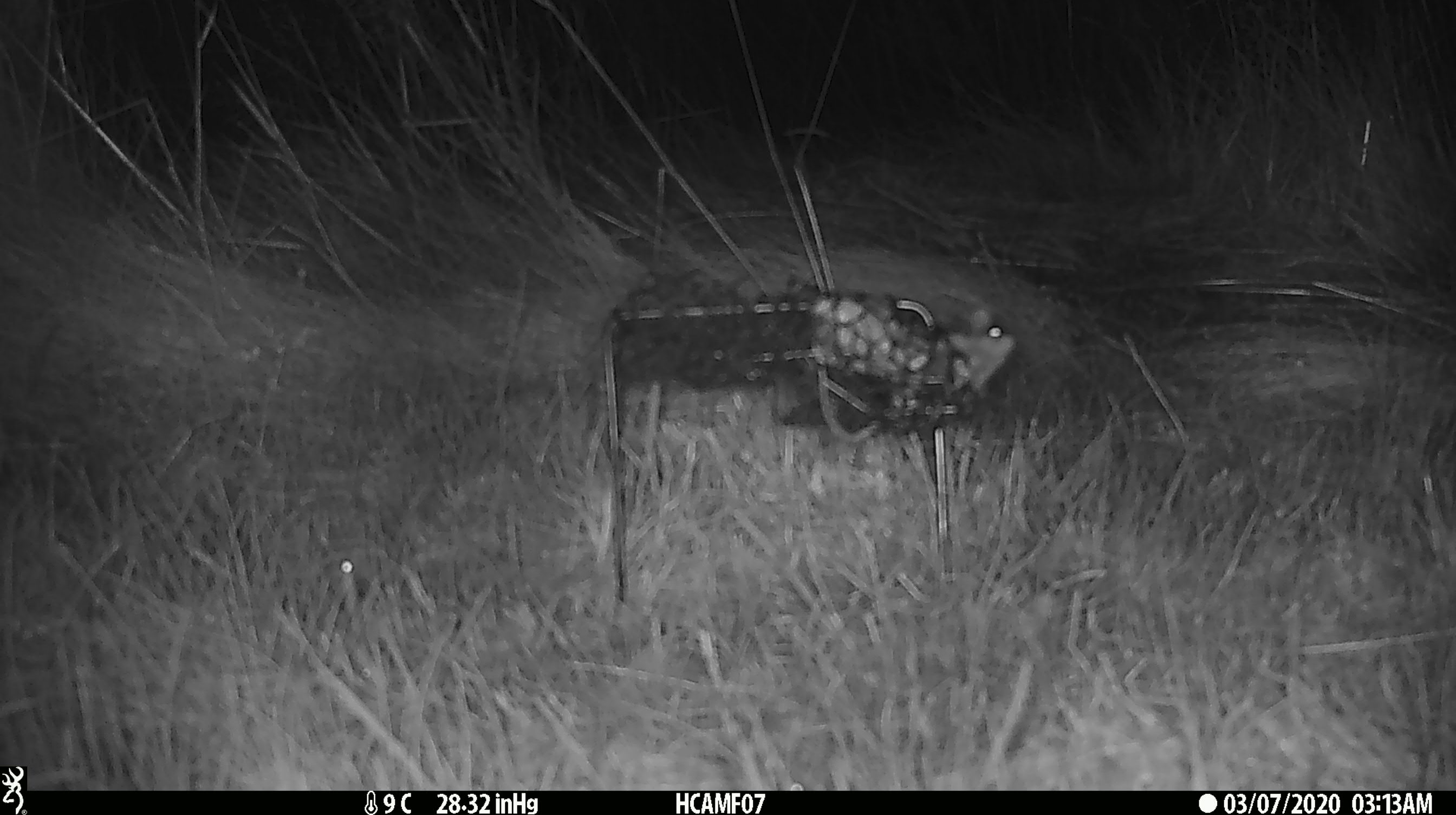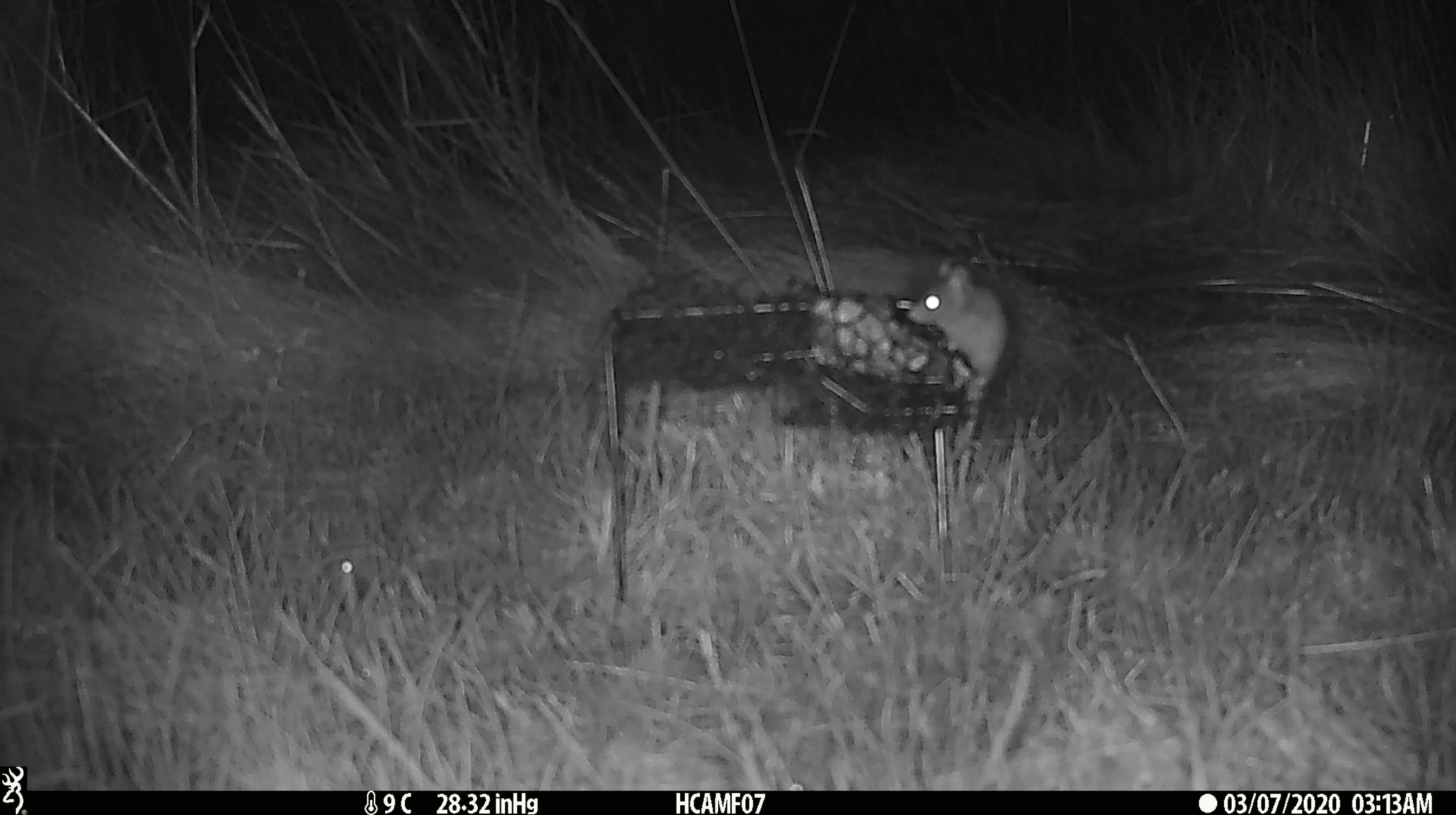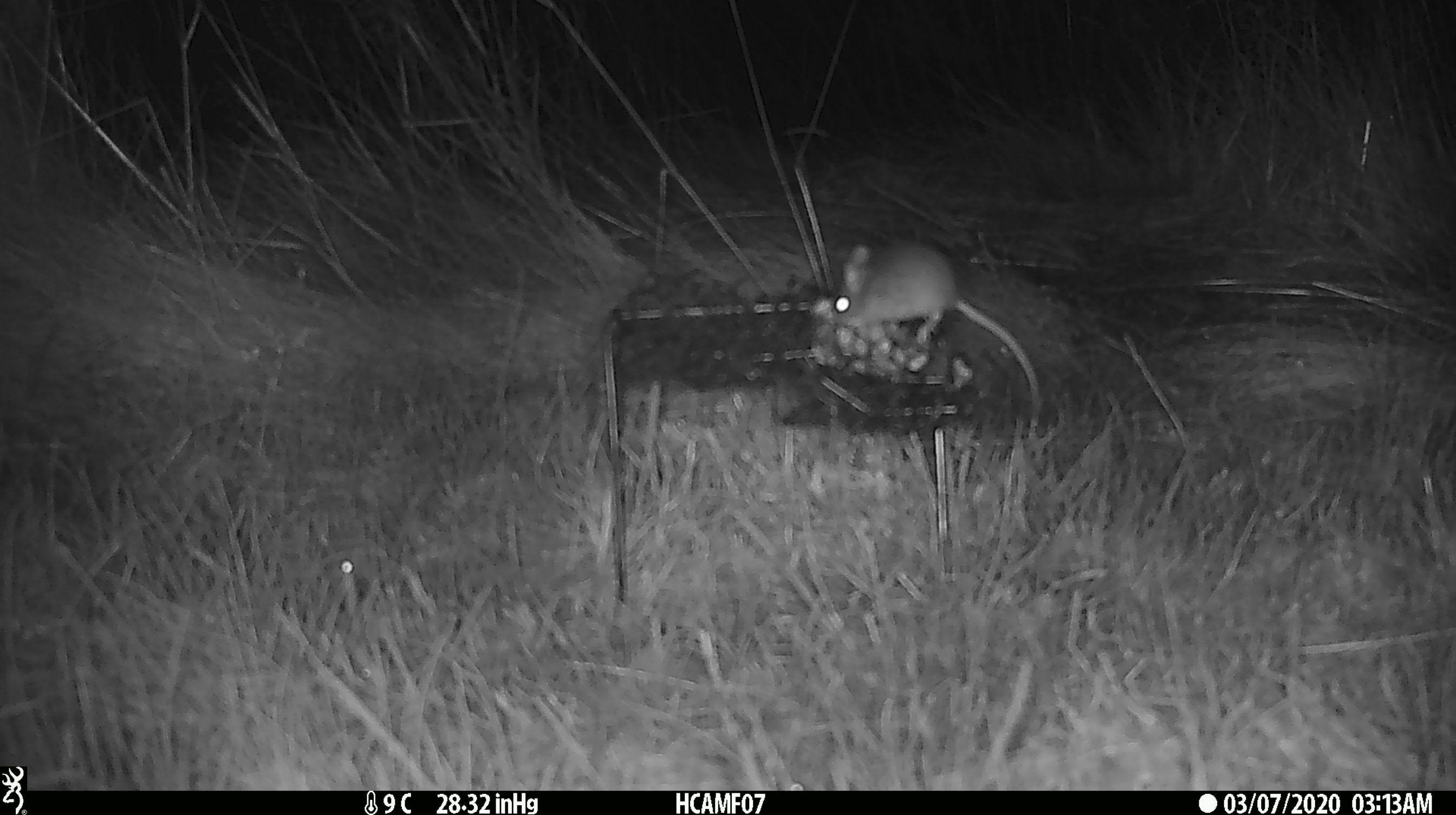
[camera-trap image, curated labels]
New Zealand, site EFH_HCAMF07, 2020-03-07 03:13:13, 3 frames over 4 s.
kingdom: Animalia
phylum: Chordata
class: Mammalia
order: Rodentia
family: Muridae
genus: Mus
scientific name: Mus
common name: mouse